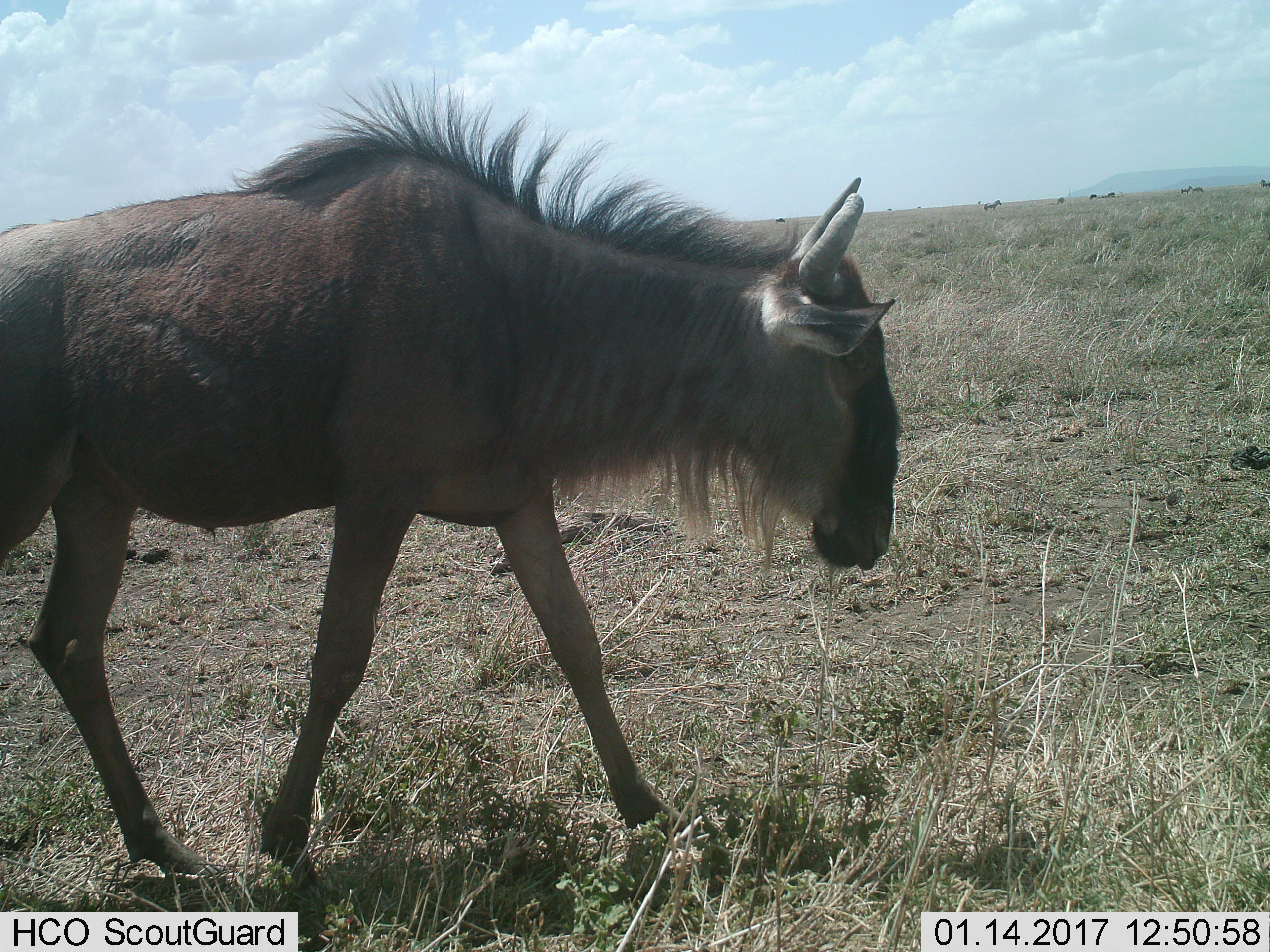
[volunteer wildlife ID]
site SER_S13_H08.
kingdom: Animalia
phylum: Chordata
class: Mammalia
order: Artiodactyla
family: Bovidae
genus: Connochaetes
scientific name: Connochaetes taurinus taurinus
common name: blue wildebeest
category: wildebeestblue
Wildebeestblue (blue wildebeest) (Connochaetes taurinus taurinus), count 1. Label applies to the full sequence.